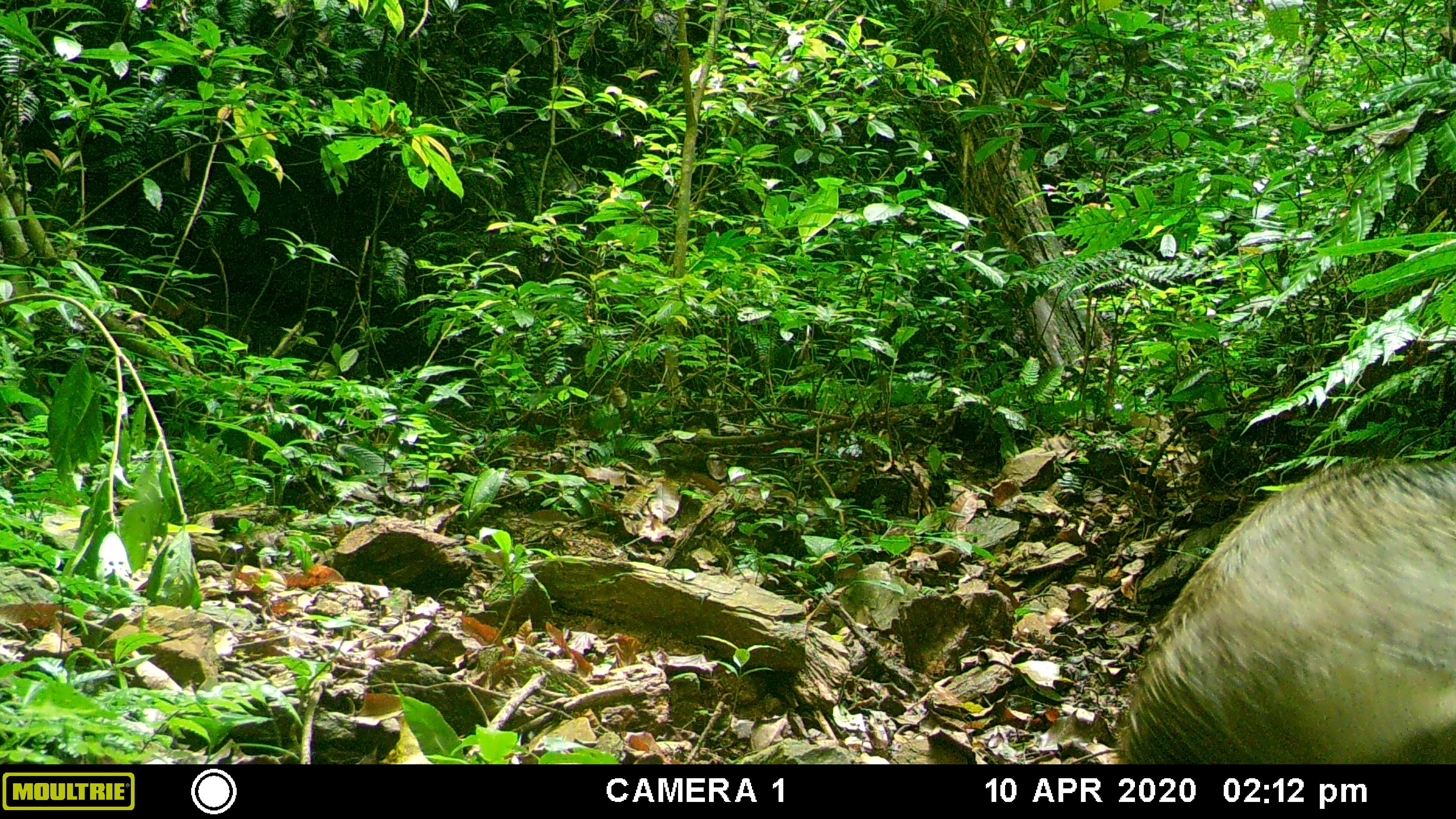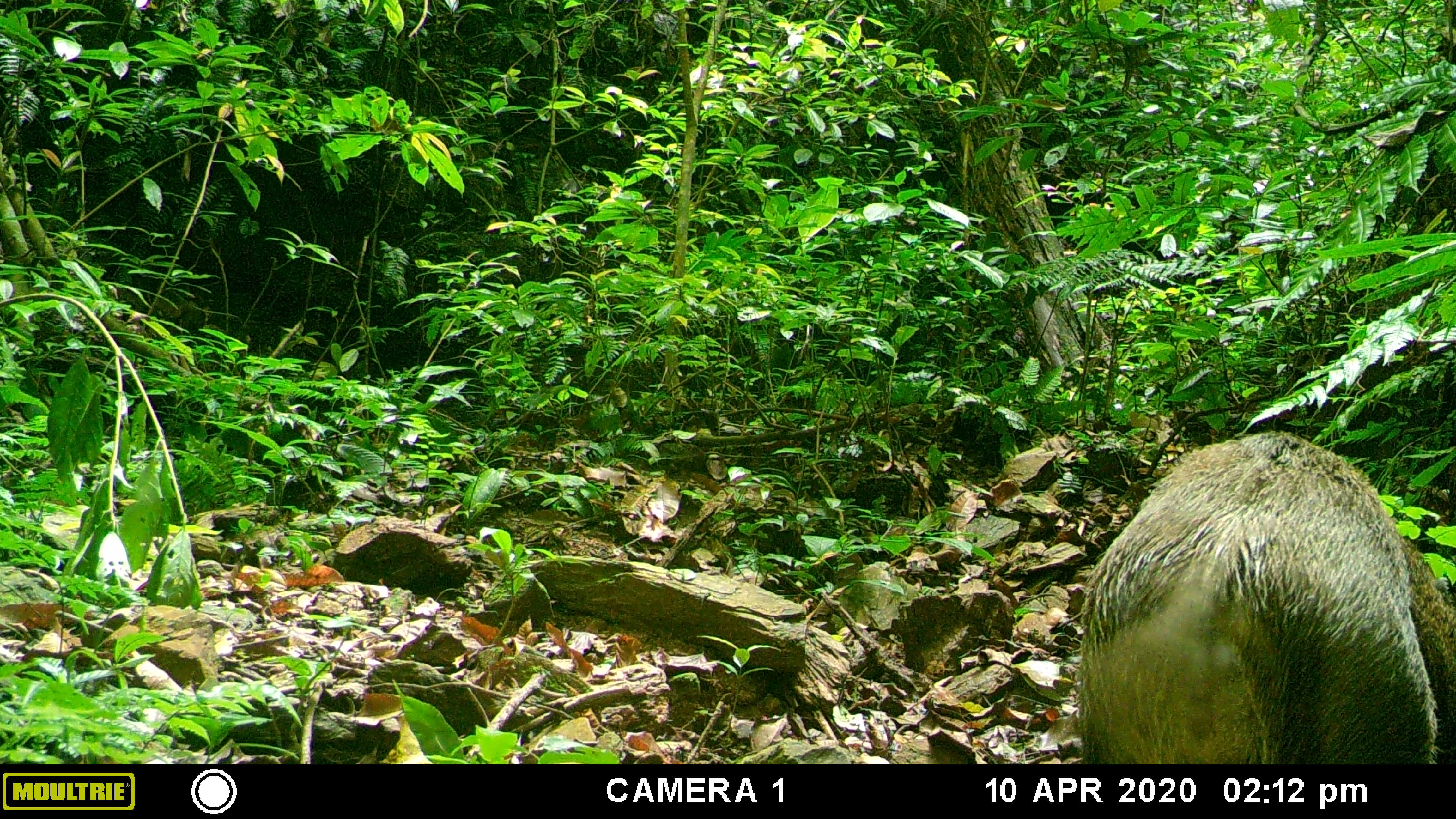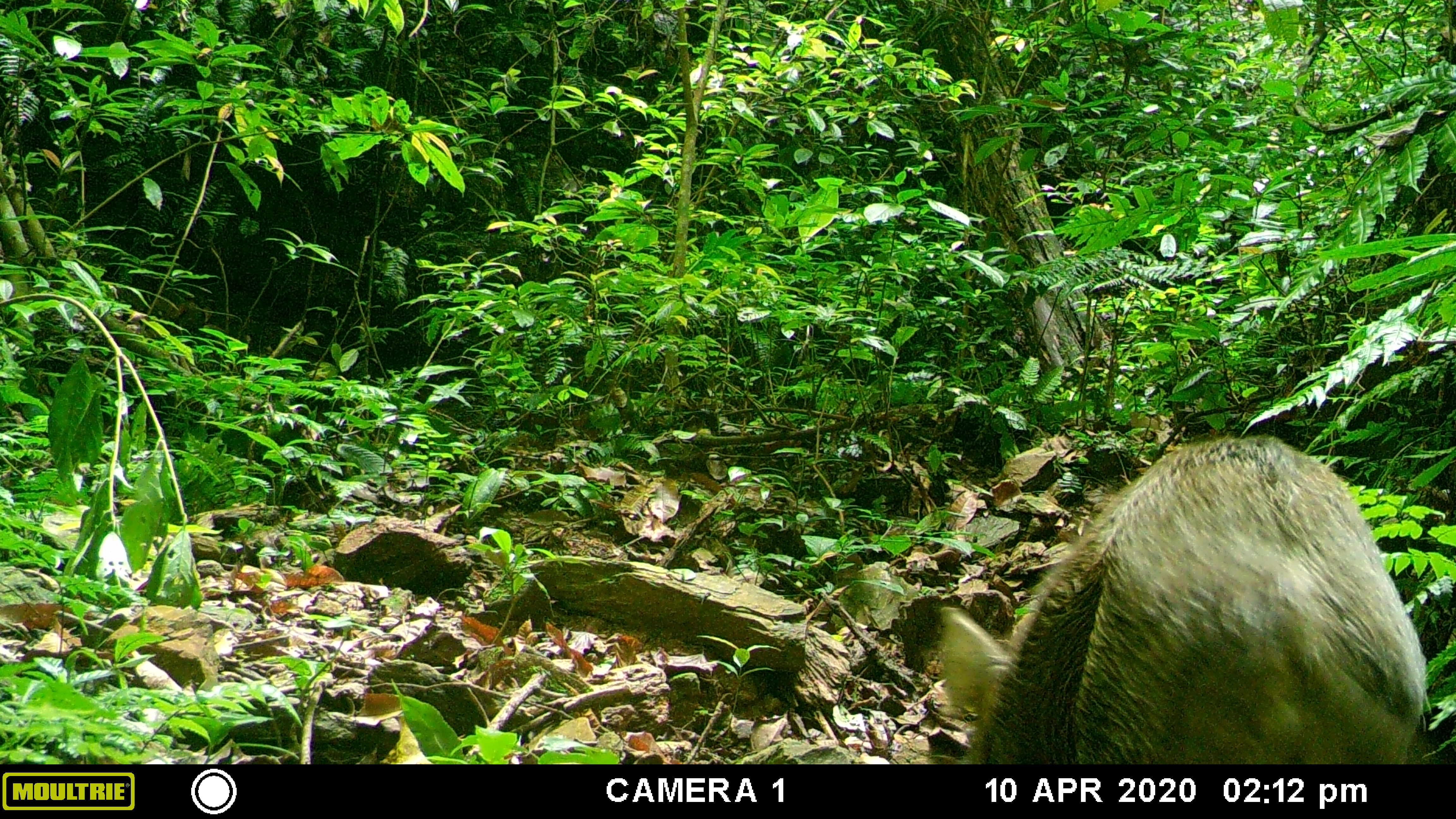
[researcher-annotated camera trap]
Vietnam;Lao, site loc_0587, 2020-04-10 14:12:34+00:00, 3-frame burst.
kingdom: Animalia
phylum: Chordata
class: Mammalia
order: Artiodactyla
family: Suidae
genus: Sus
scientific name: Sus scrofa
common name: eurasian wild pig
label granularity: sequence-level